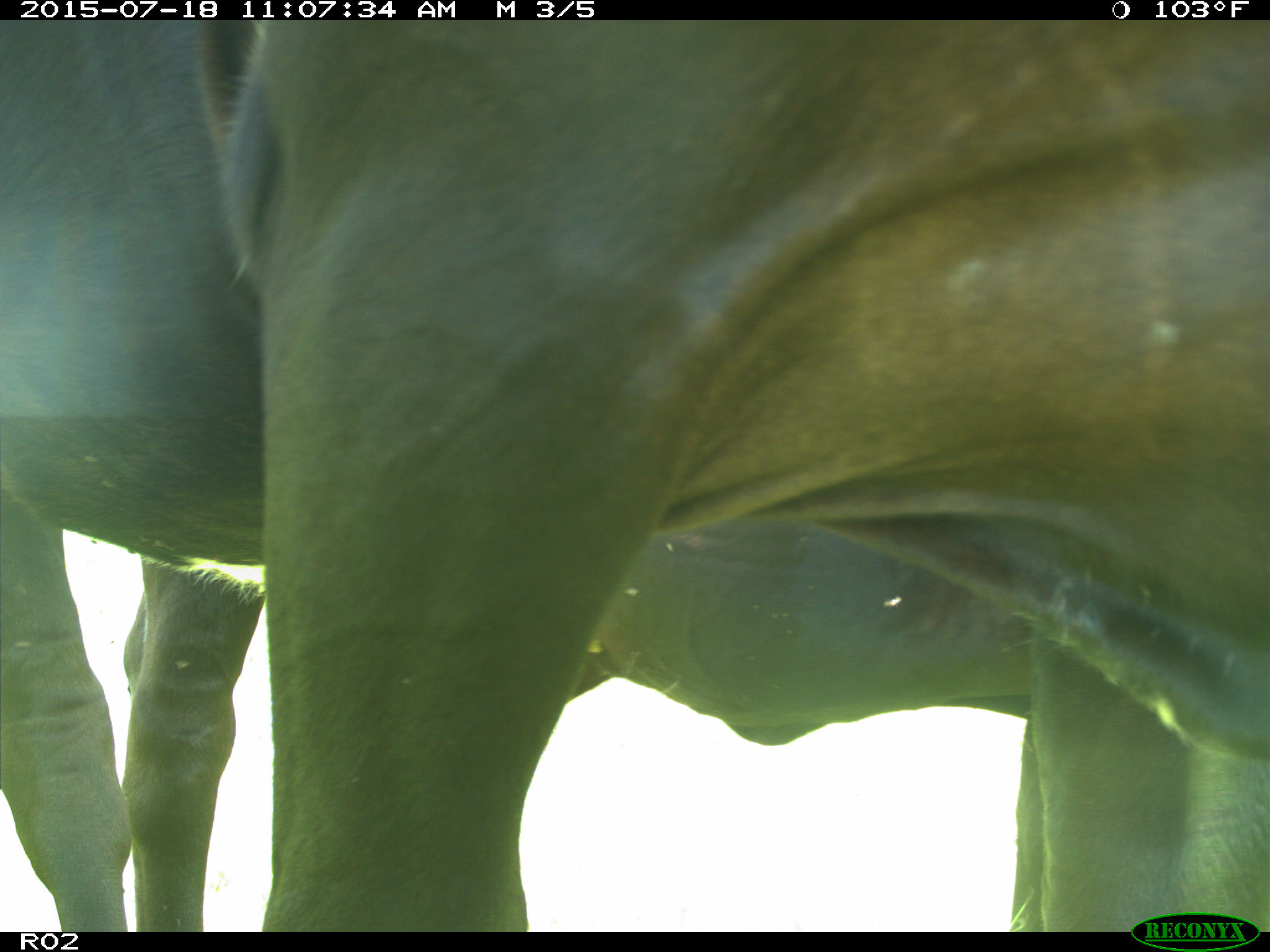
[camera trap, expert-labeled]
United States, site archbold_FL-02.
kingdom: Animalia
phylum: Chordata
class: Mammalia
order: Artiodactyla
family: Bovidae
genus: Bos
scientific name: Bos taurus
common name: domestic cow